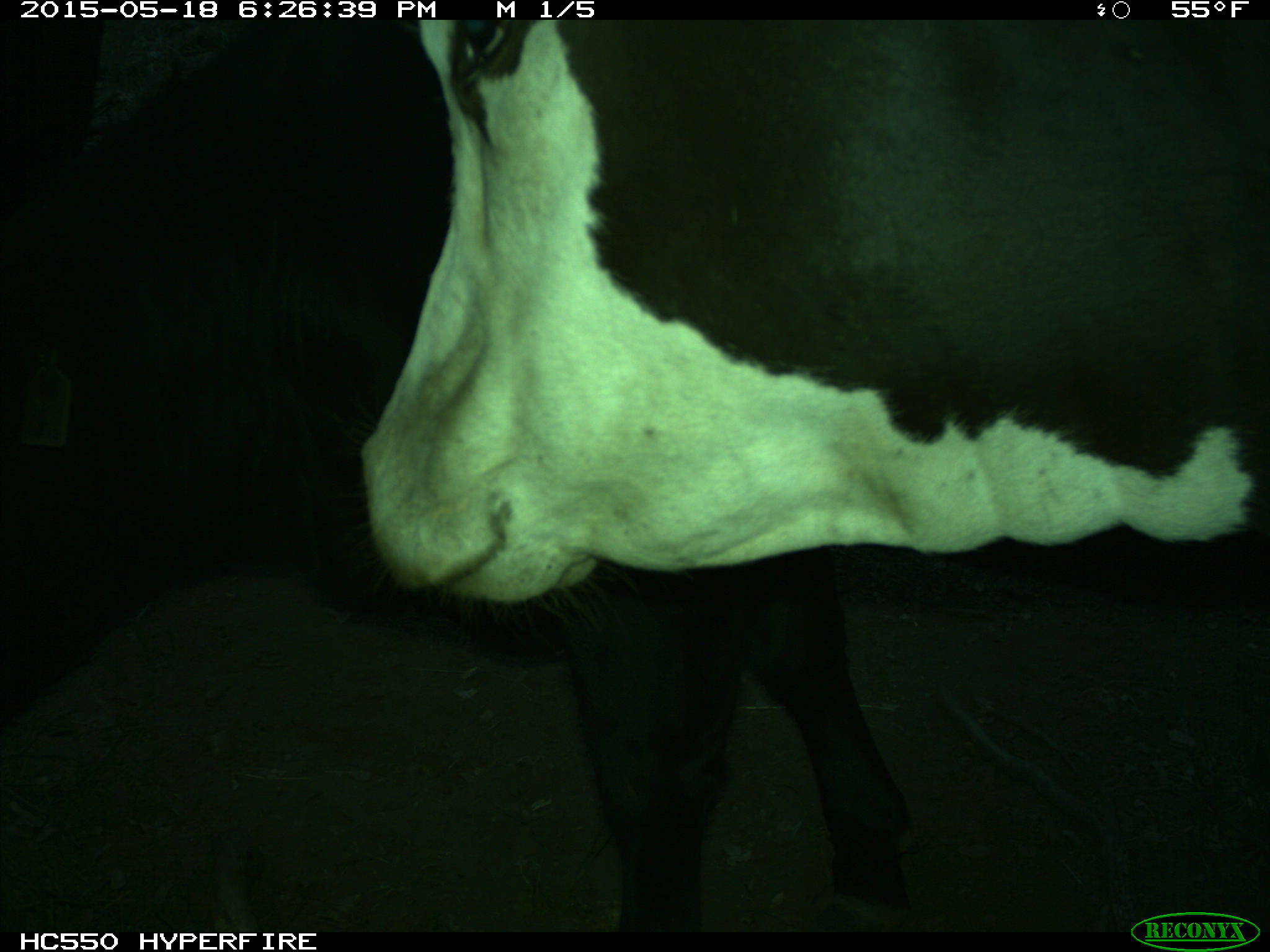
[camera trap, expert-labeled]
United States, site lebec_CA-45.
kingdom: Animalia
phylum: Chordata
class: Mammalia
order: Artiodactyla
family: Bovidae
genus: Bos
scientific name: Bos taurus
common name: domestic cow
Bos taurus (domestic cow).